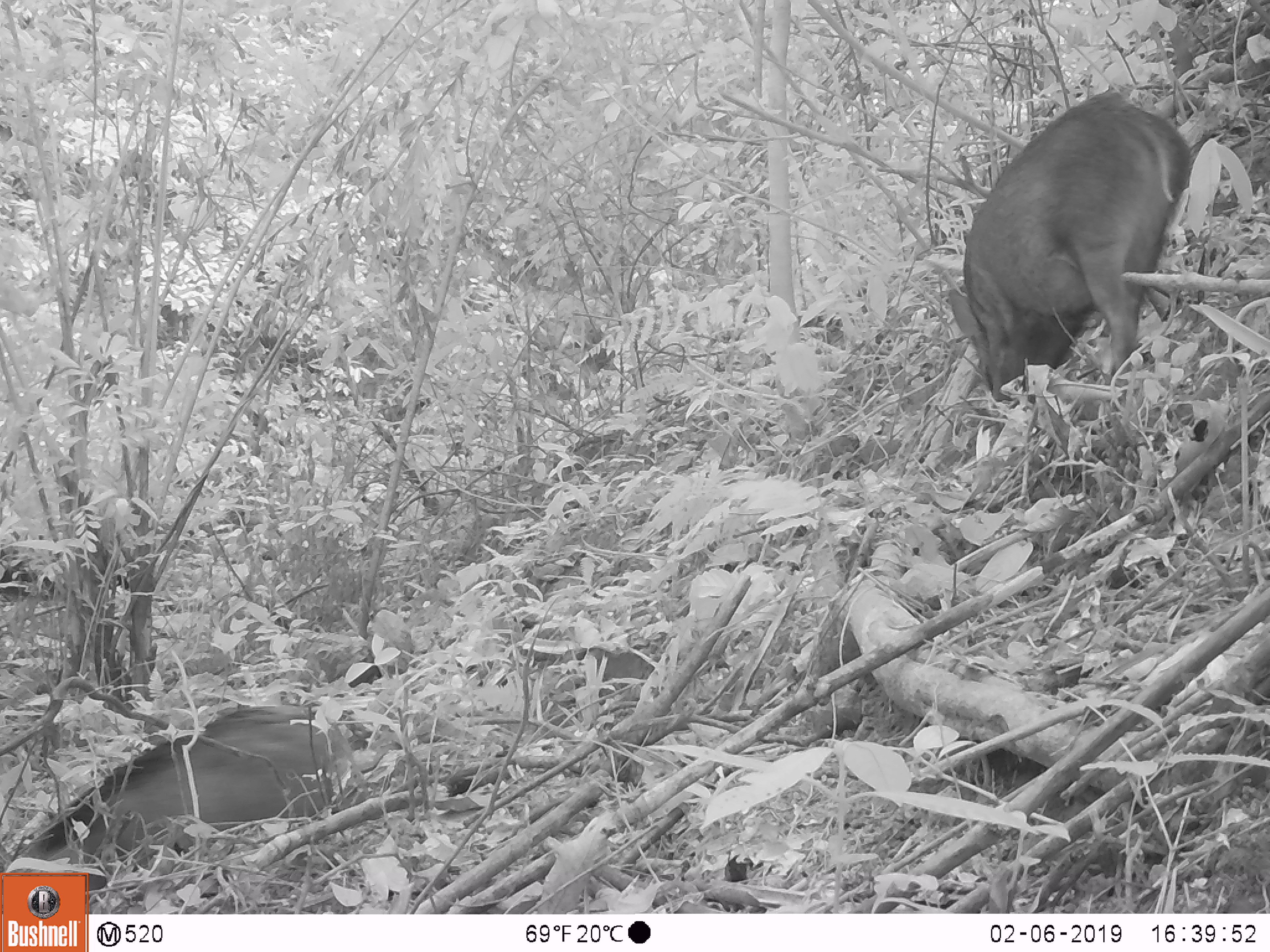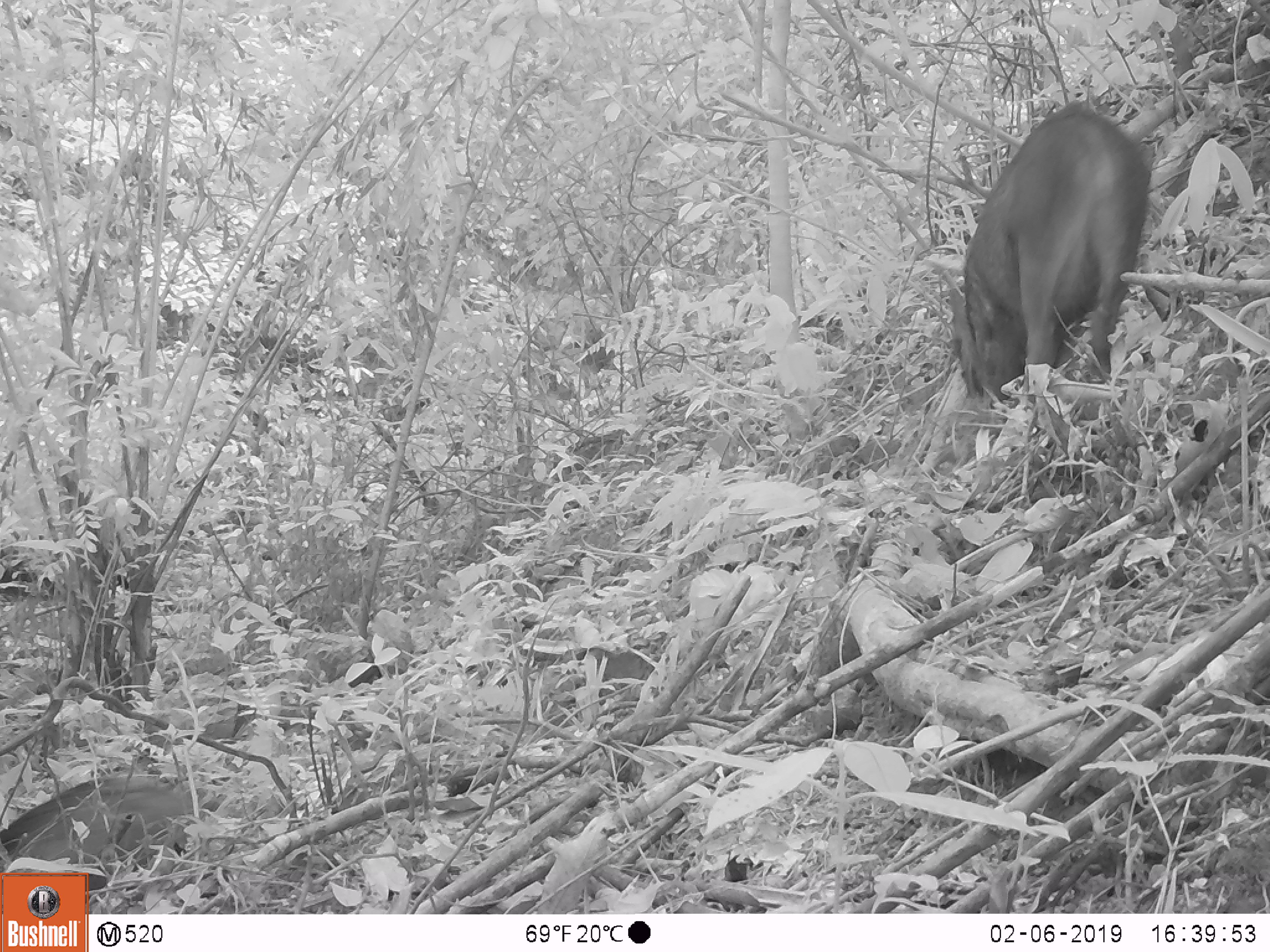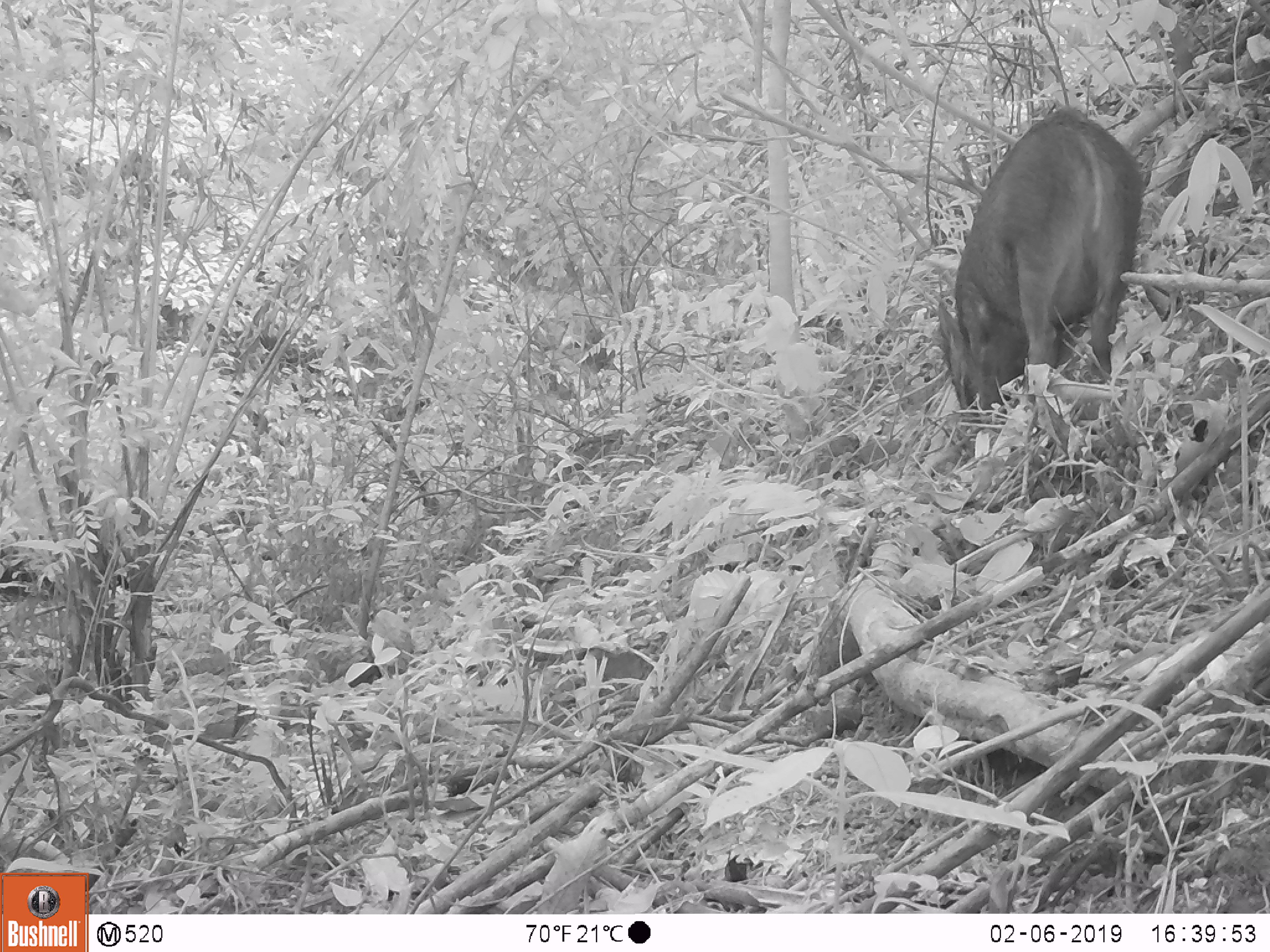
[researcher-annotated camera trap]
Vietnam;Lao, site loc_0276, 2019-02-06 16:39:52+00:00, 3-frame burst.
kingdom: Animalia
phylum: Chordata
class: Mammalia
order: Artiodactyla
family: Suidae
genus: Sus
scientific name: Sus scrofa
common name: eurasian wild pig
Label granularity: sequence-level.